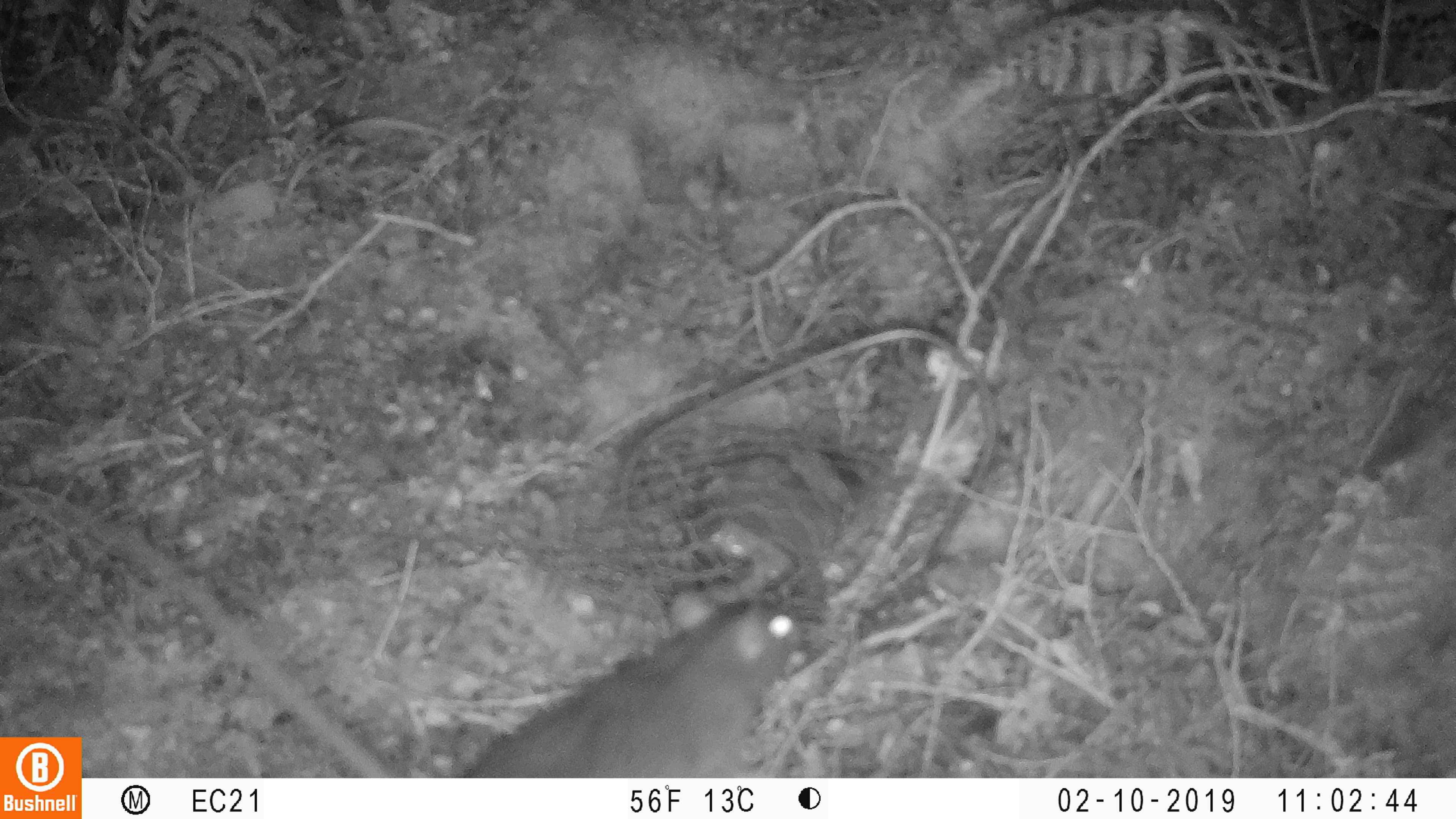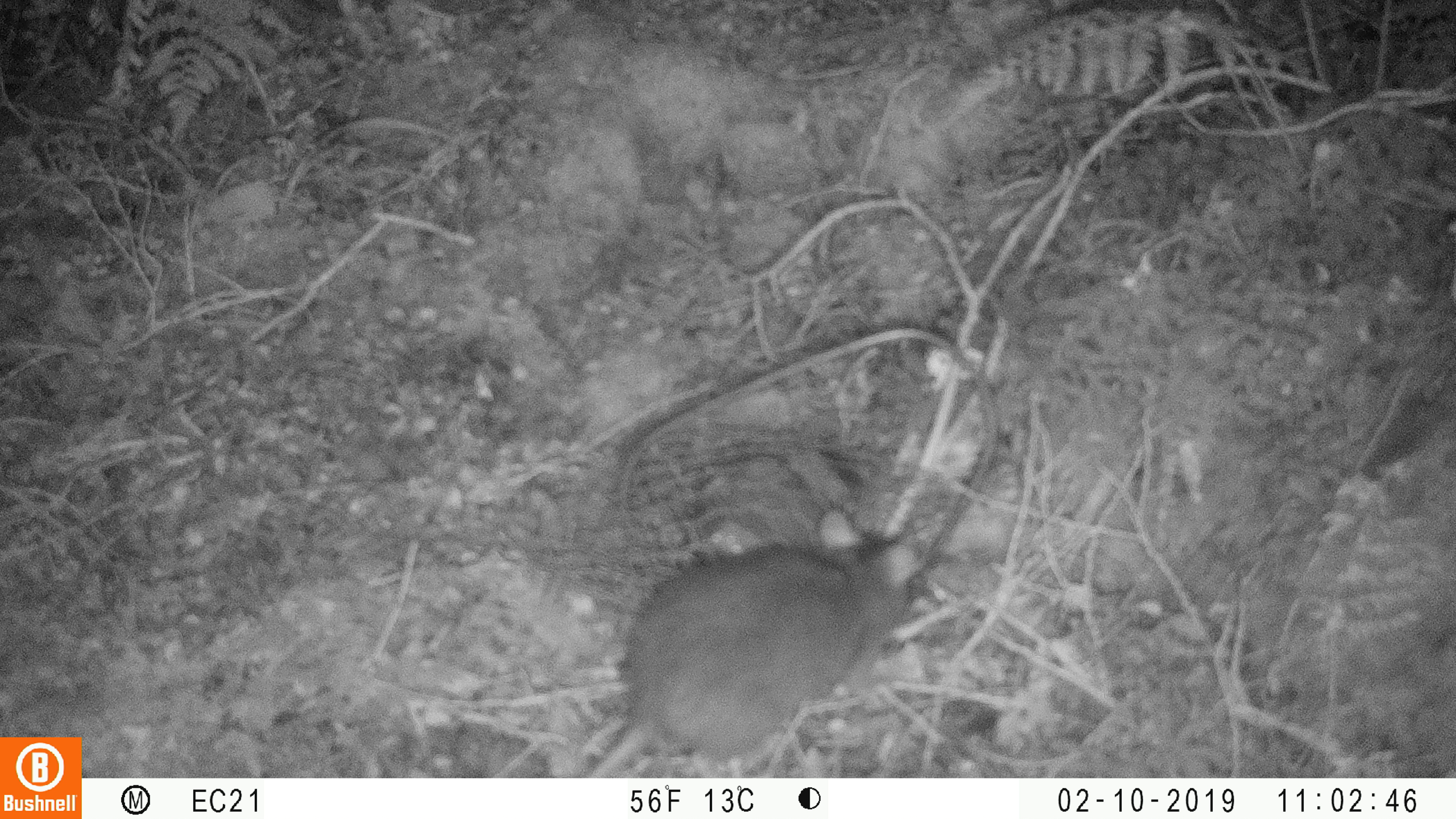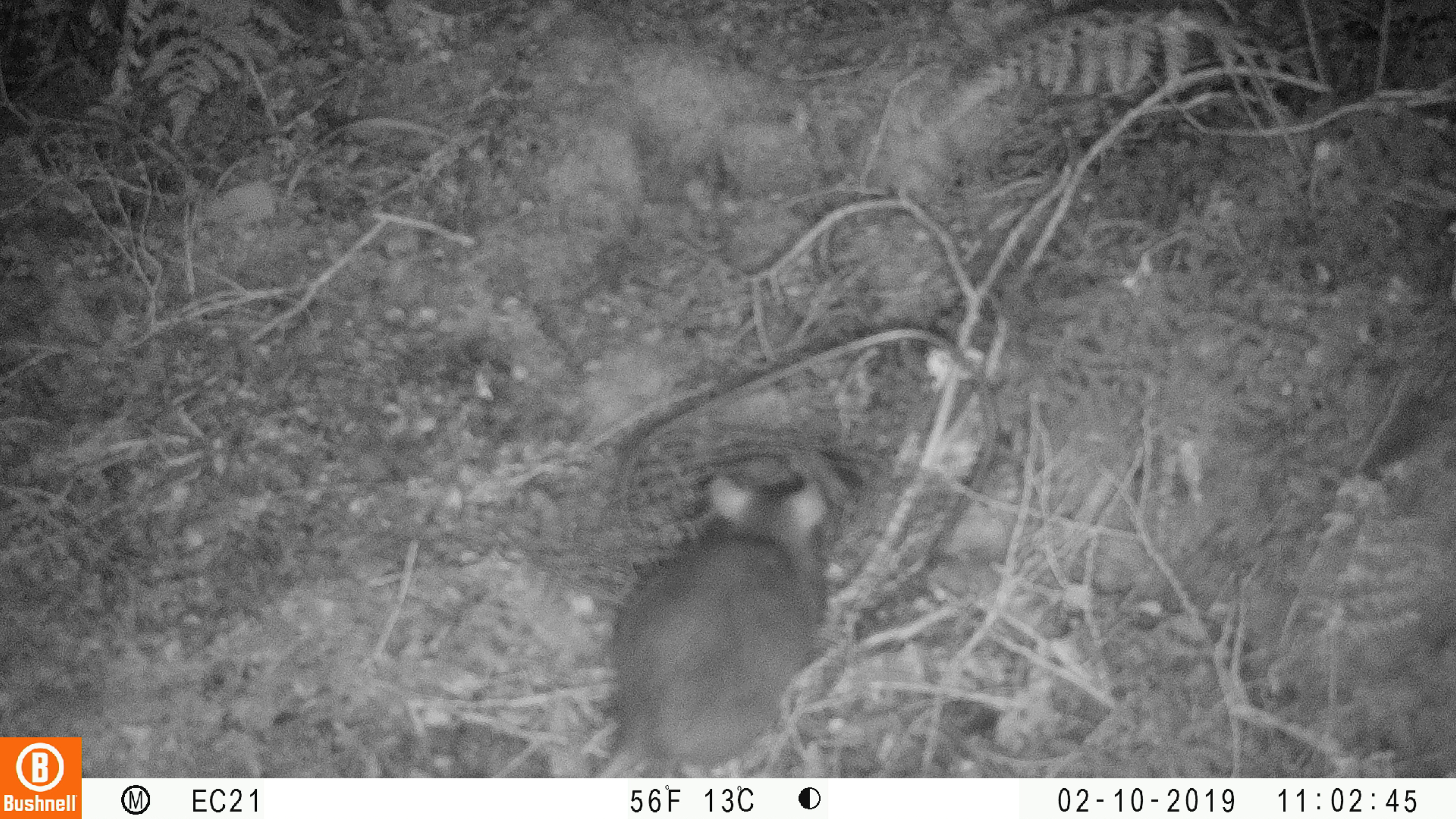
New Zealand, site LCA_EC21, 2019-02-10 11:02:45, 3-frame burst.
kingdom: Animalia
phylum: Chordata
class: Mammalia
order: Rodentia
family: Muridae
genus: Rattus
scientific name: Rattus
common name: rat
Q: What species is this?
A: Rat (Rattus).